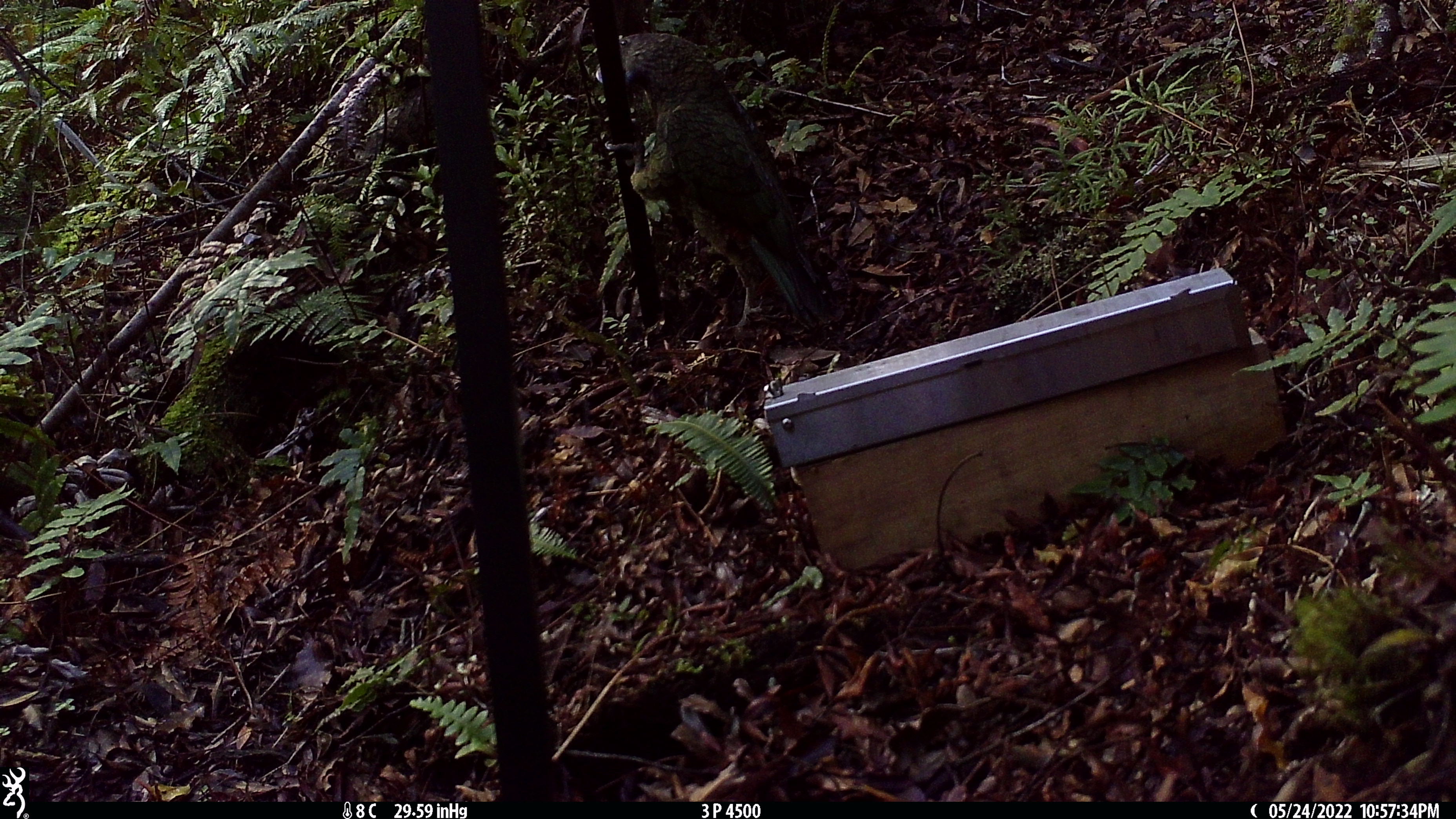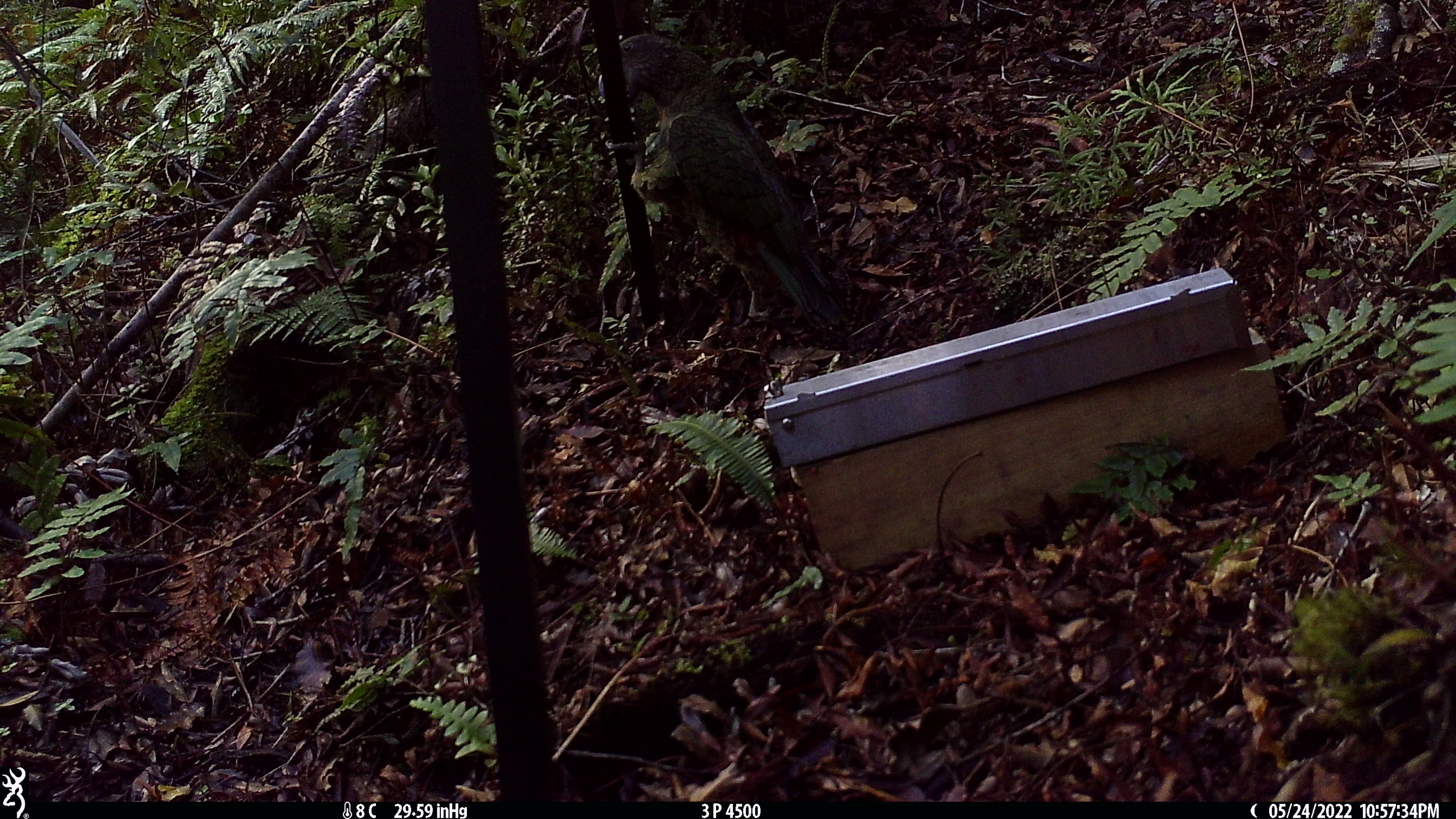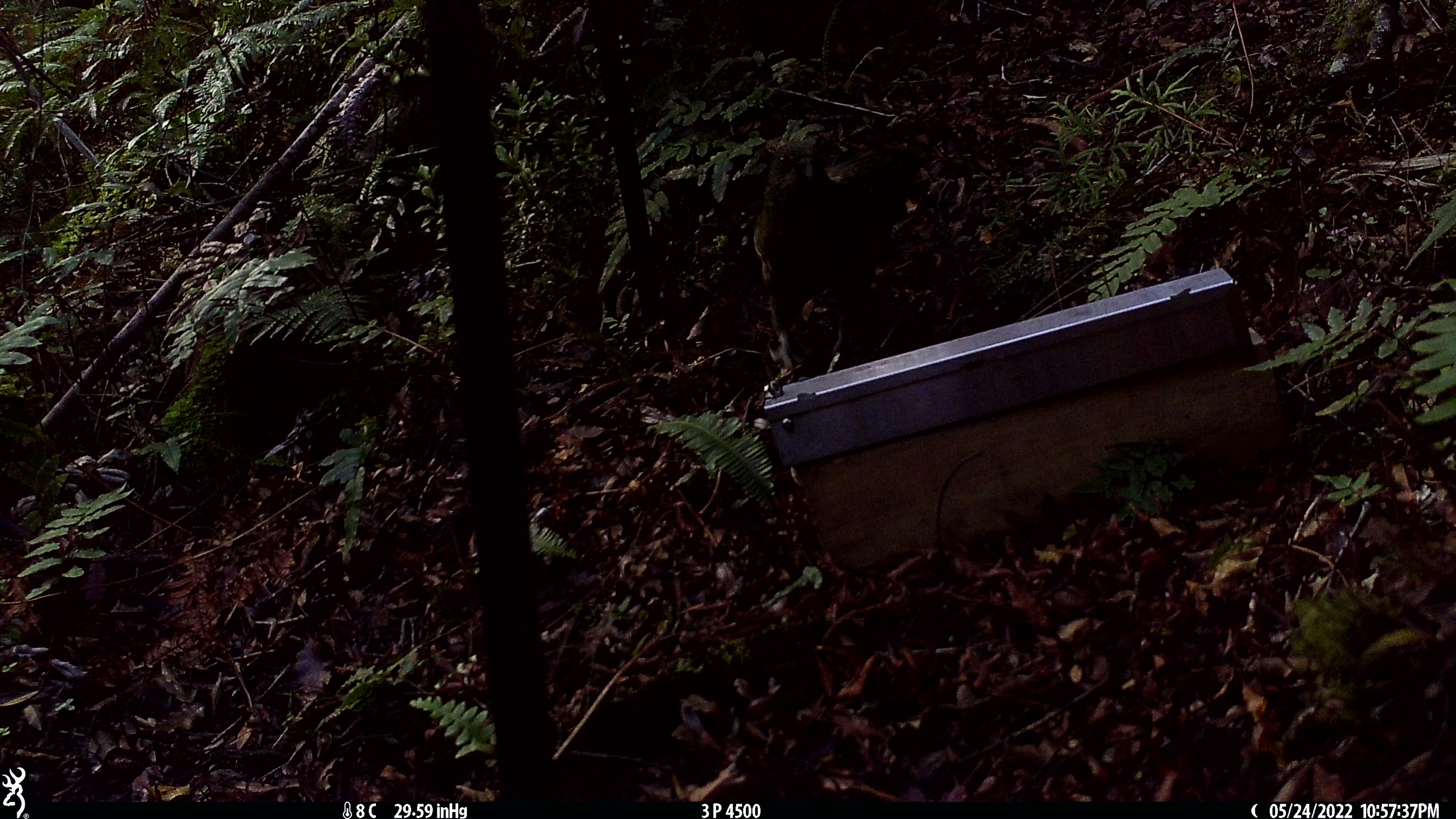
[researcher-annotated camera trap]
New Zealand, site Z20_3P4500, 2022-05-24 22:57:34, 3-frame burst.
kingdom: Animalia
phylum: Chordata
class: Aves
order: Psittaciformes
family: Strigopidae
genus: Nestor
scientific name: Nestor notabilis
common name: kea